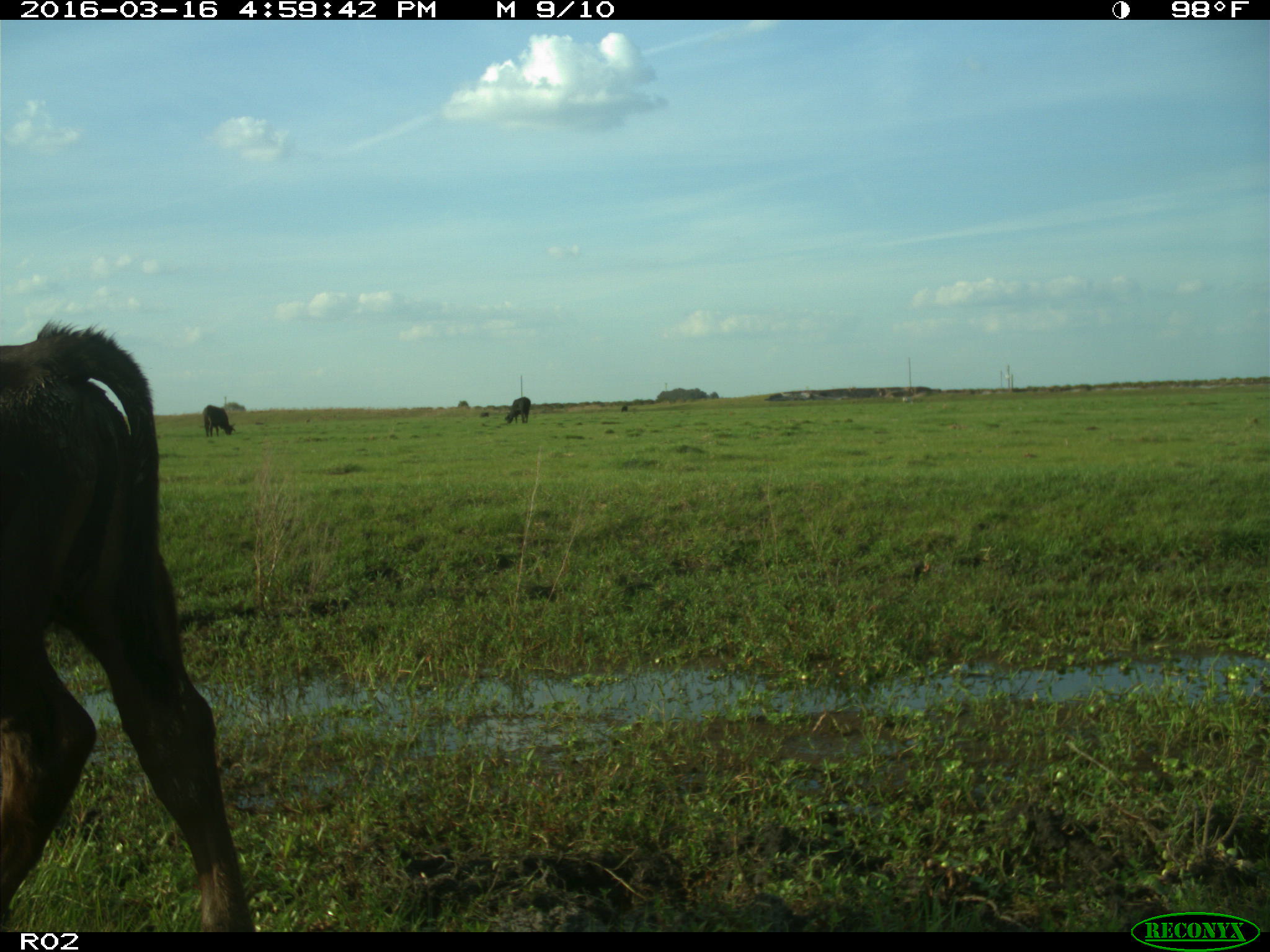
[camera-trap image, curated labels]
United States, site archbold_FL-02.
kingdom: Animalia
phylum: Chordata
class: Mammalia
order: Artiodactyla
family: Bovidae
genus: Bos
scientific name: Bos taurus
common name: domestic cow